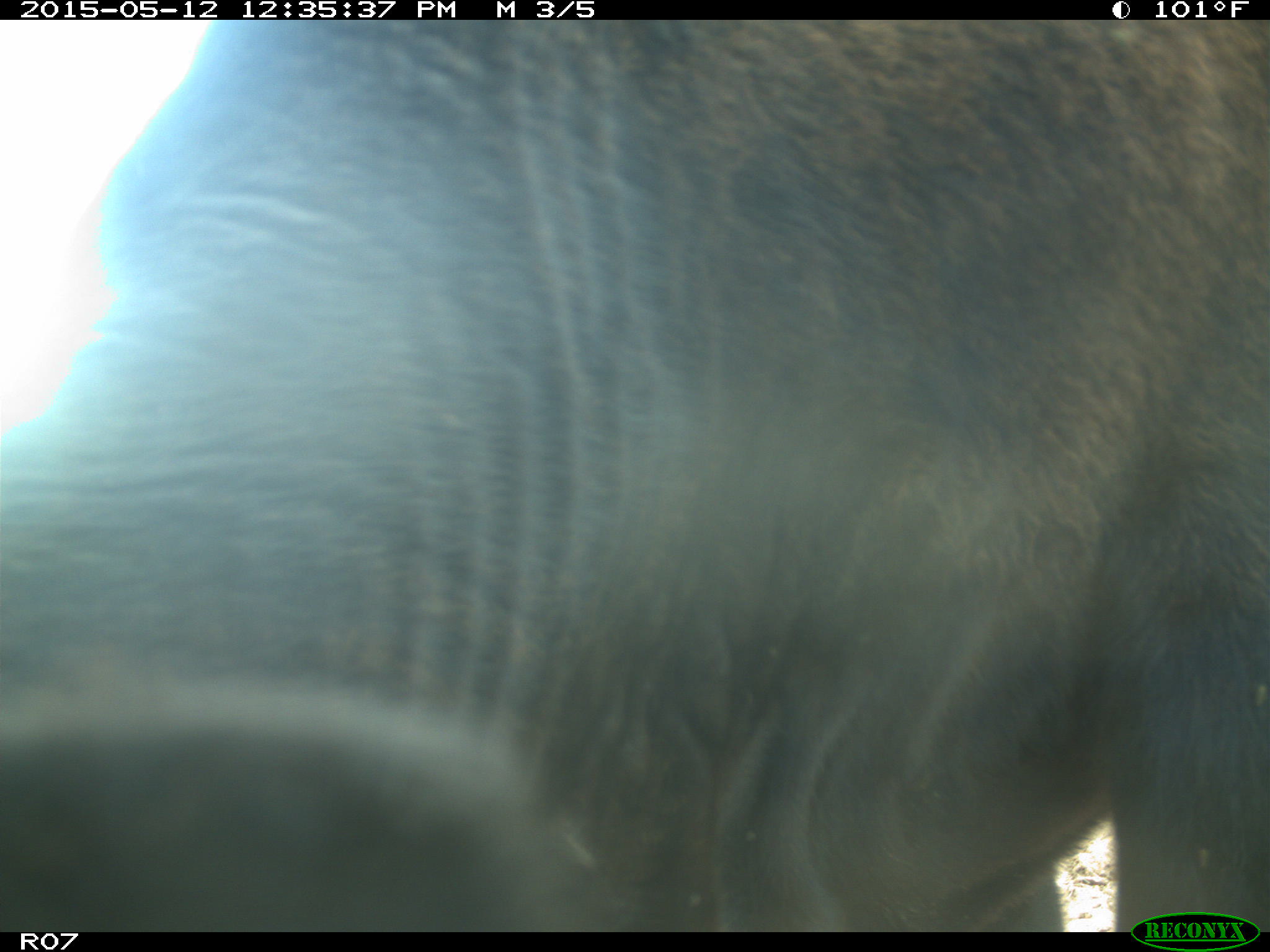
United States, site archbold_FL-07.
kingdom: Animalia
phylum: Chordata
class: Mammalia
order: Artiodactyla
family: Bovidae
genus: Bos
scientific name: Bos taurus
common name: domestic cow